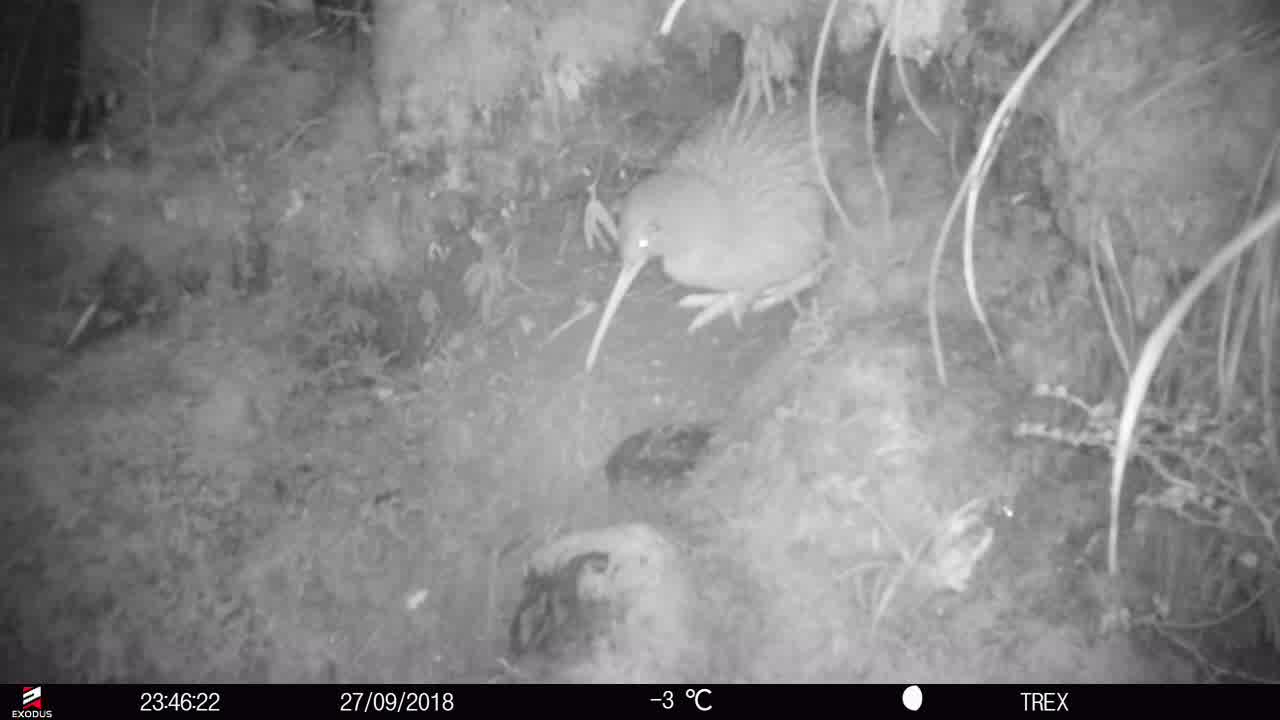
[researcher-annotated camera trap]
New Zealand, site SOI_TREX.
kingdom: Animalia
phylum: Chordata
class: Aves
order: Apterygiformes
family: Apterygidae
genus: Apteryx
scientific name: Apteryx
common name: kiwi